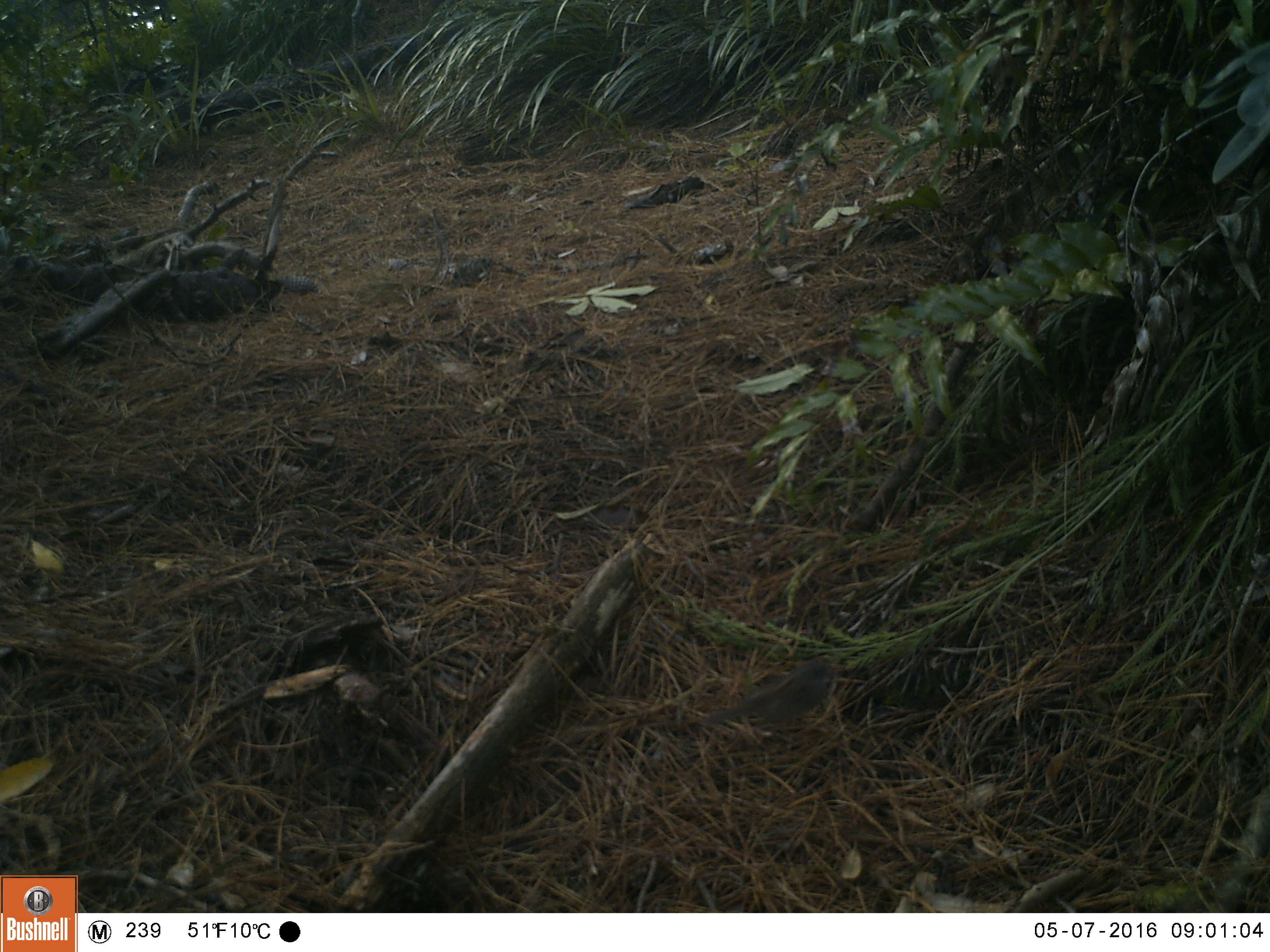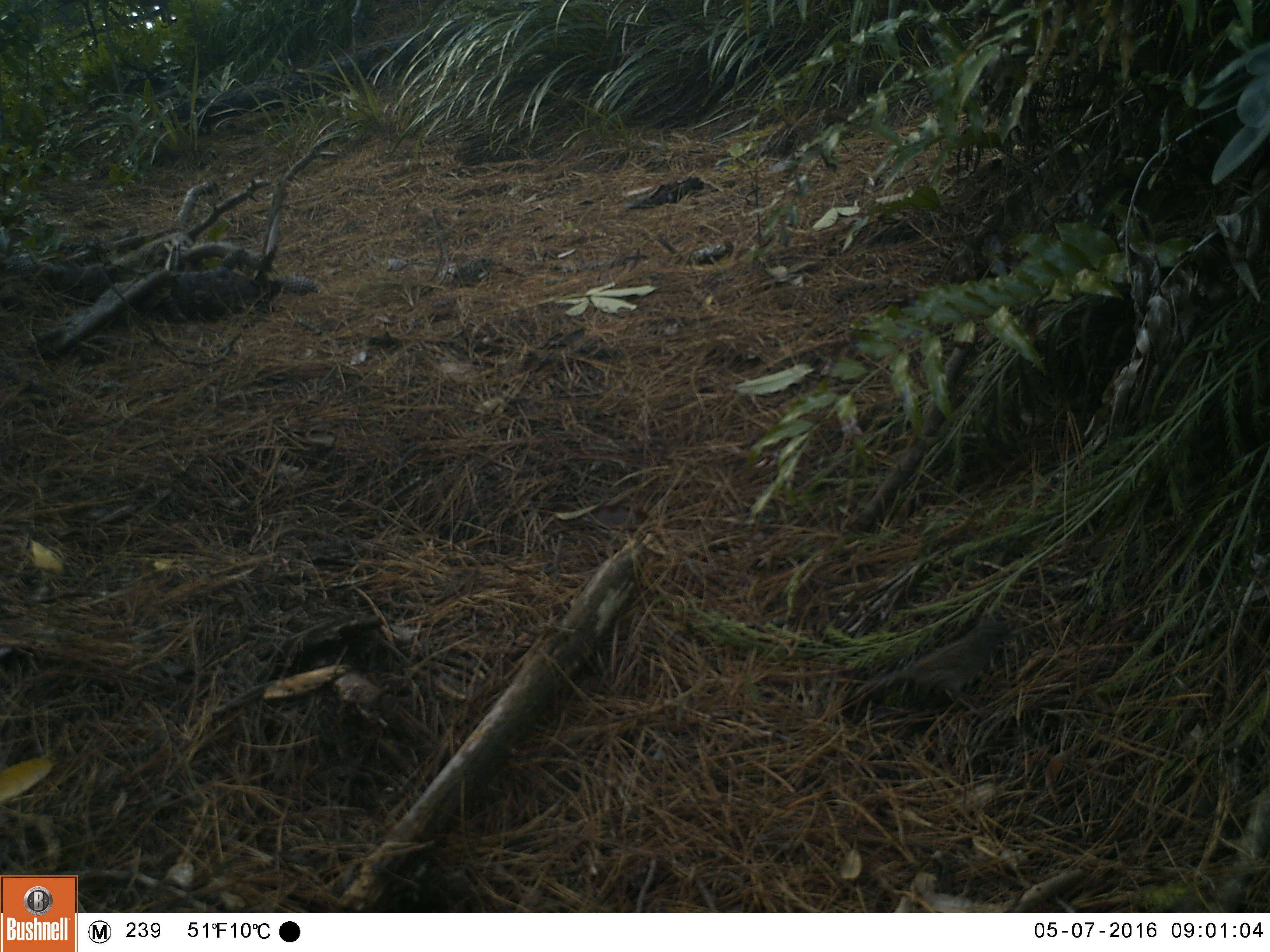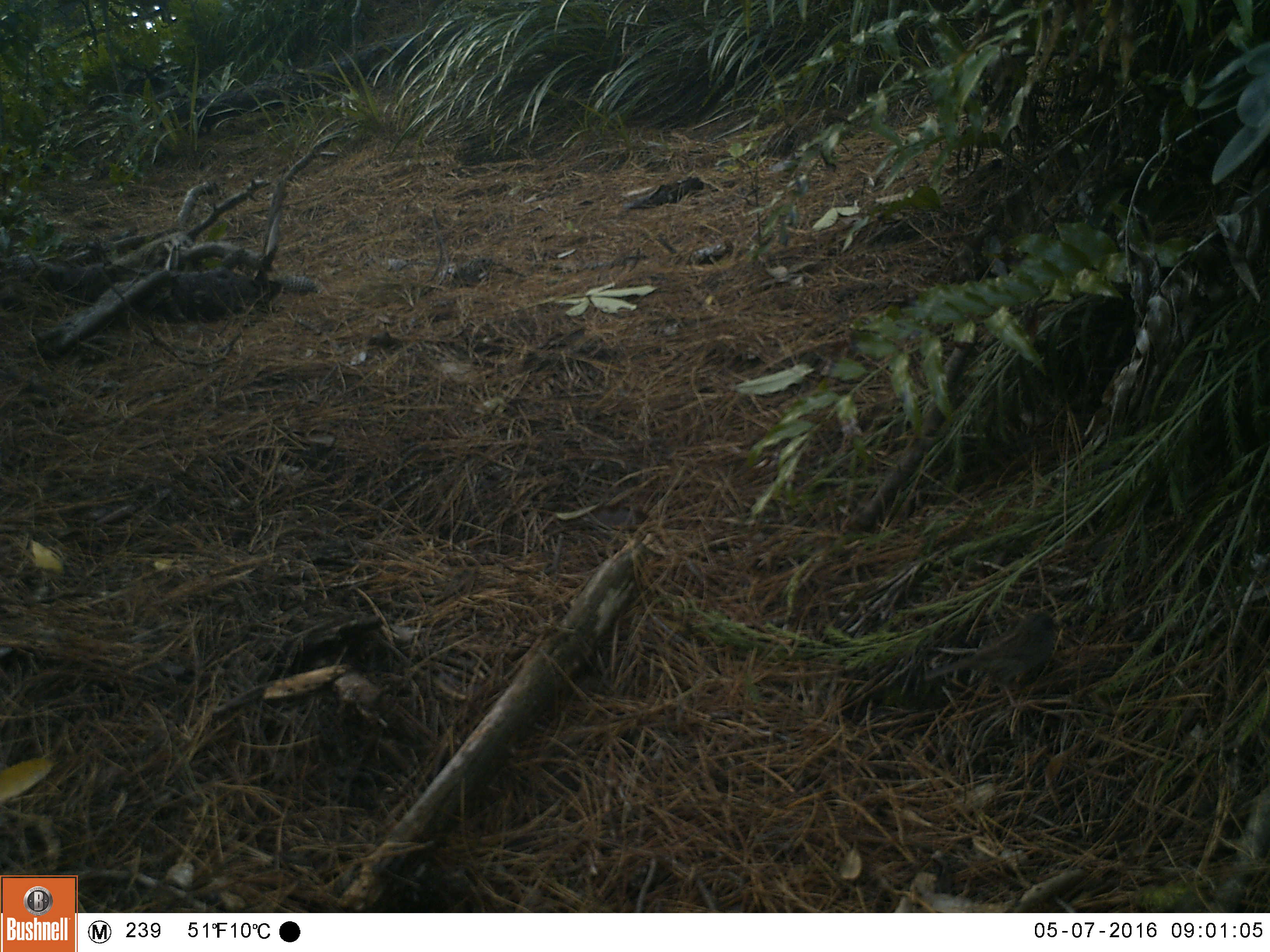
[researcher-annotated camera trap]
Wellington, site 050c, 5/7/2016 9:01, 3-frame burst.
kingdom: Animalia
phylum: Chordata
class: Aves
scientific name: Aves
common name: bird